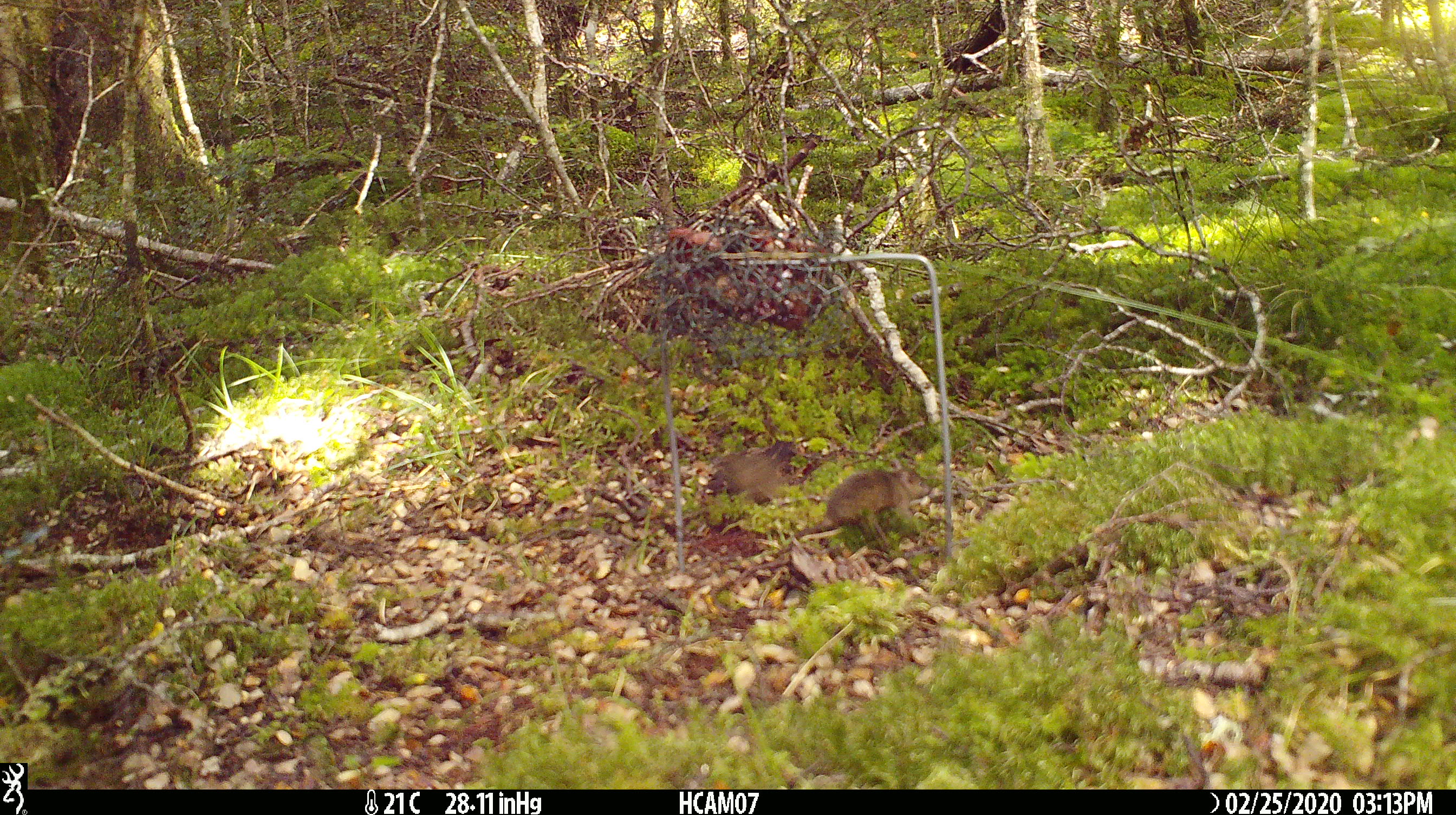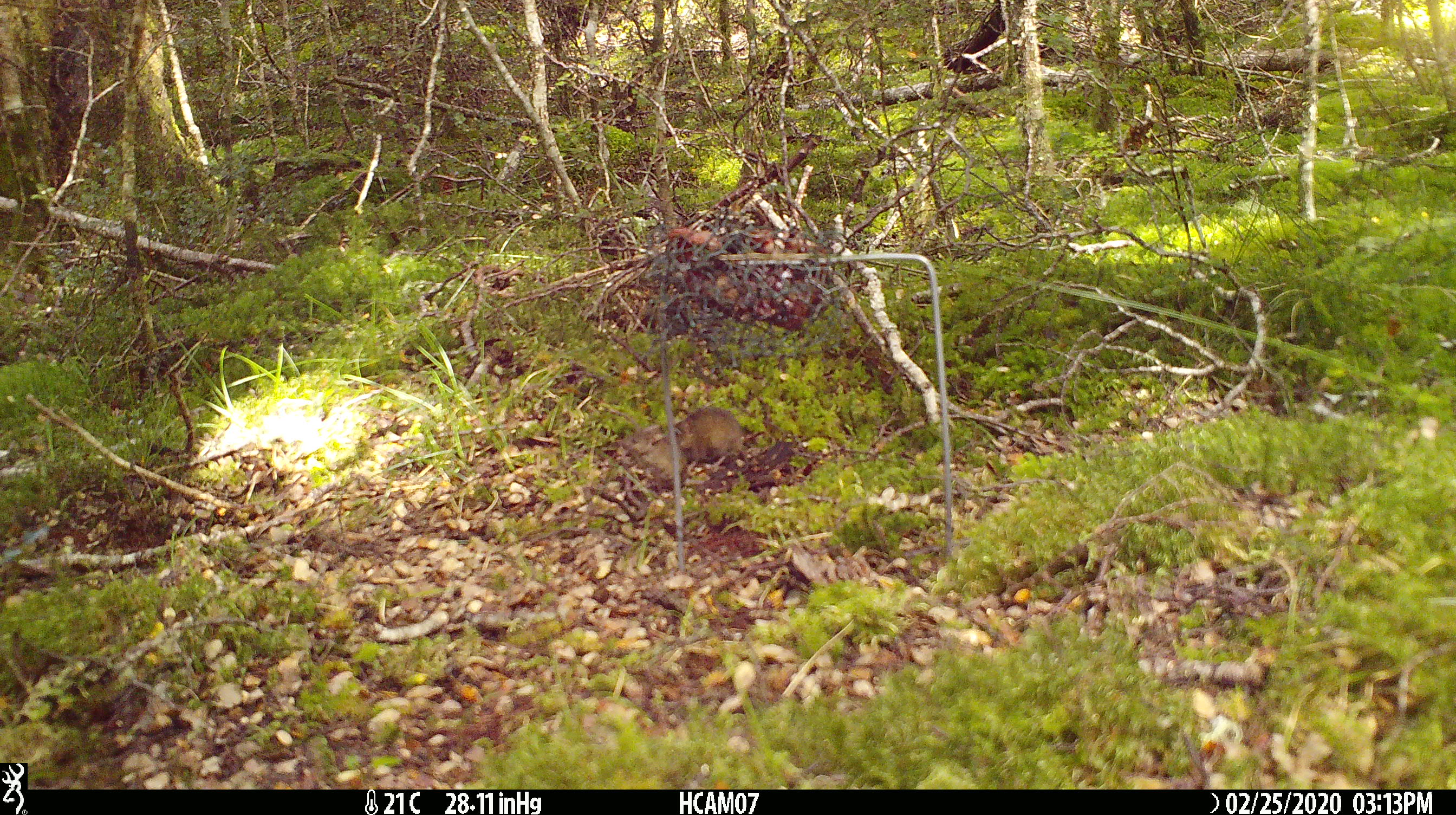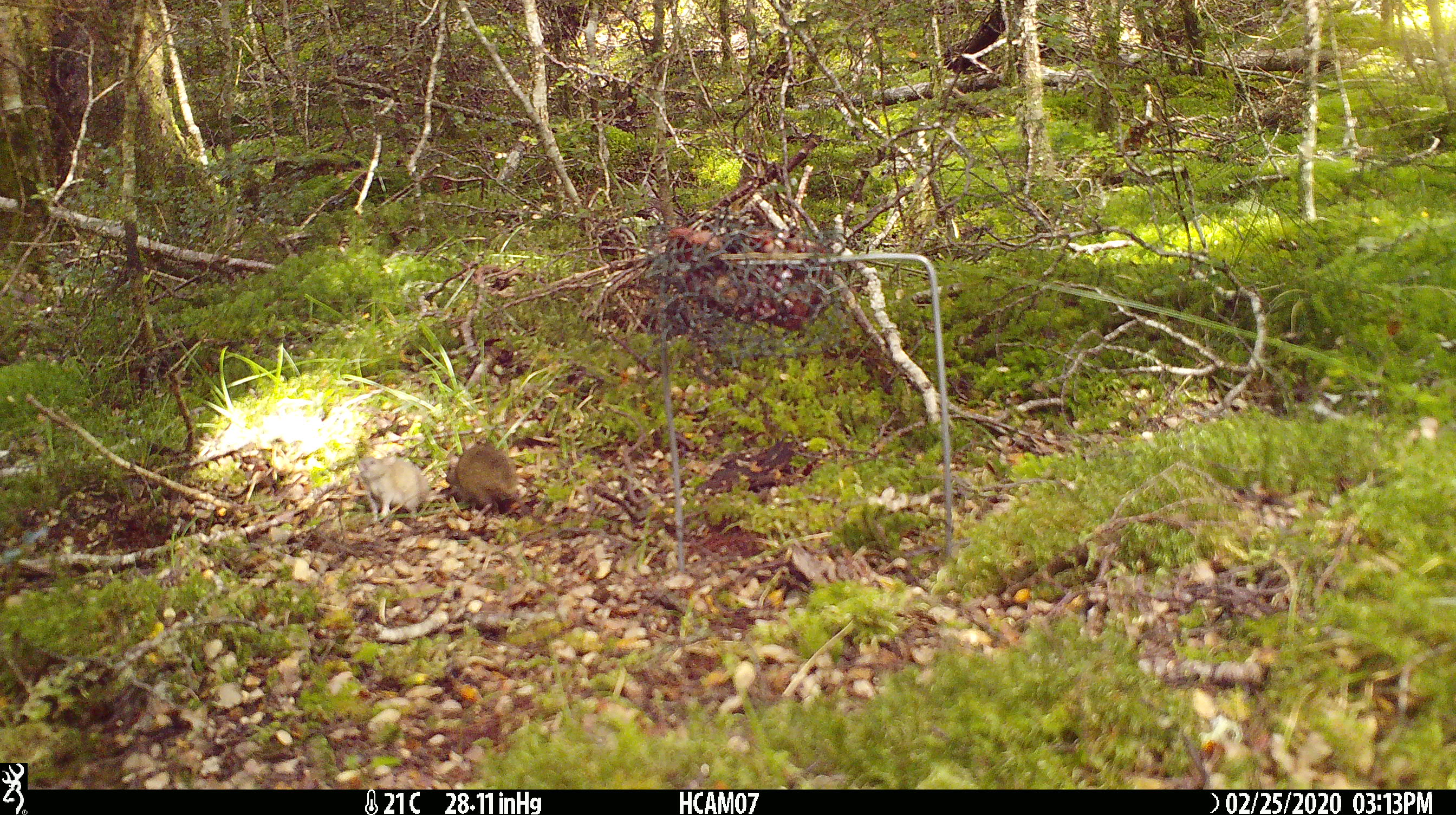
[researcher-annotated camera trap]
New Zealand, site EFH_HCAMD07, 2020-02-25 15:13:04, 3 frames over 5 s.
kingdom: Animalia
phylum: Chordata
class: Mammalia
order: Rodentia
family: Muridae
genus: Mus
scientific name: Mus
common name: mouse